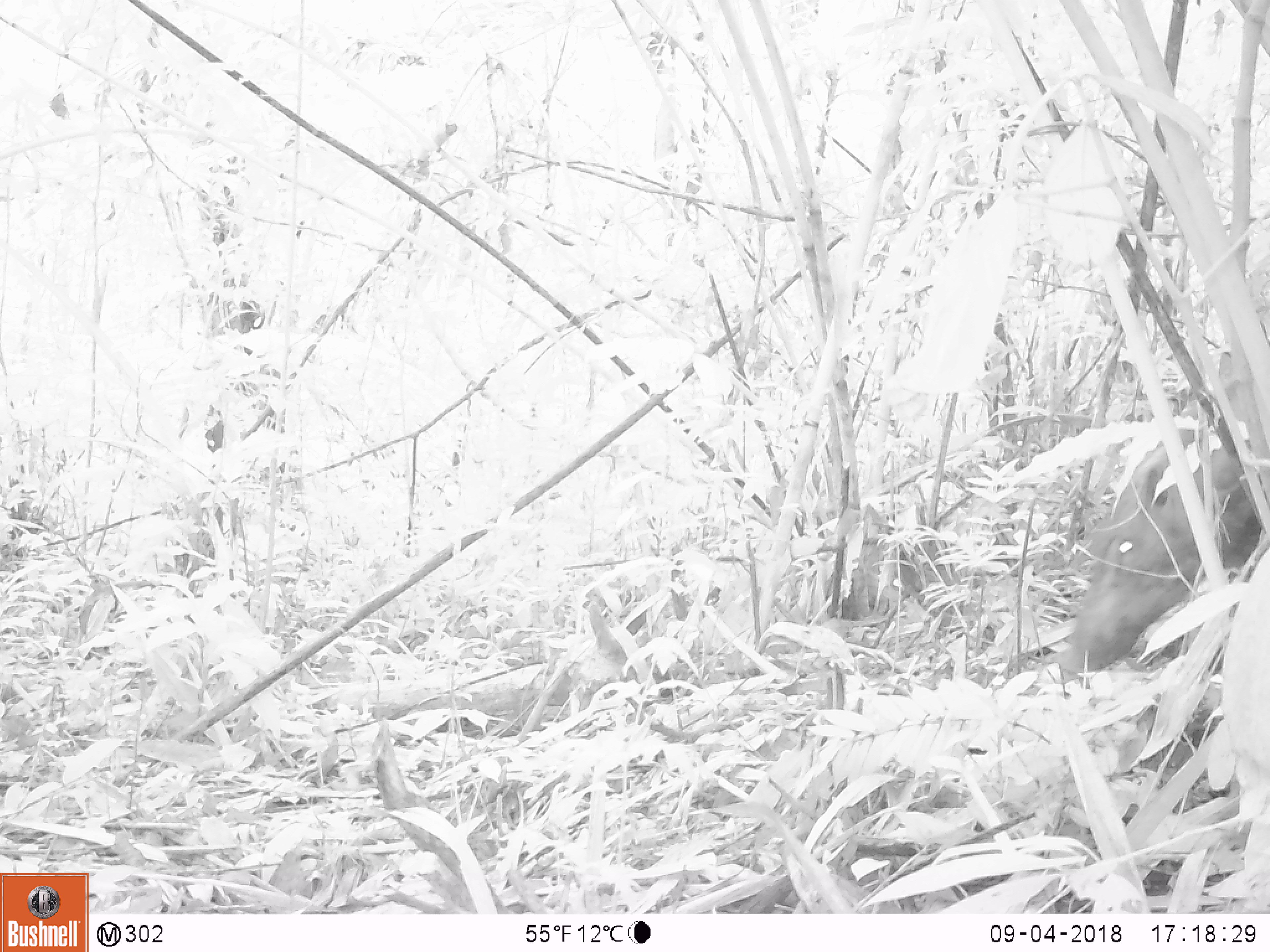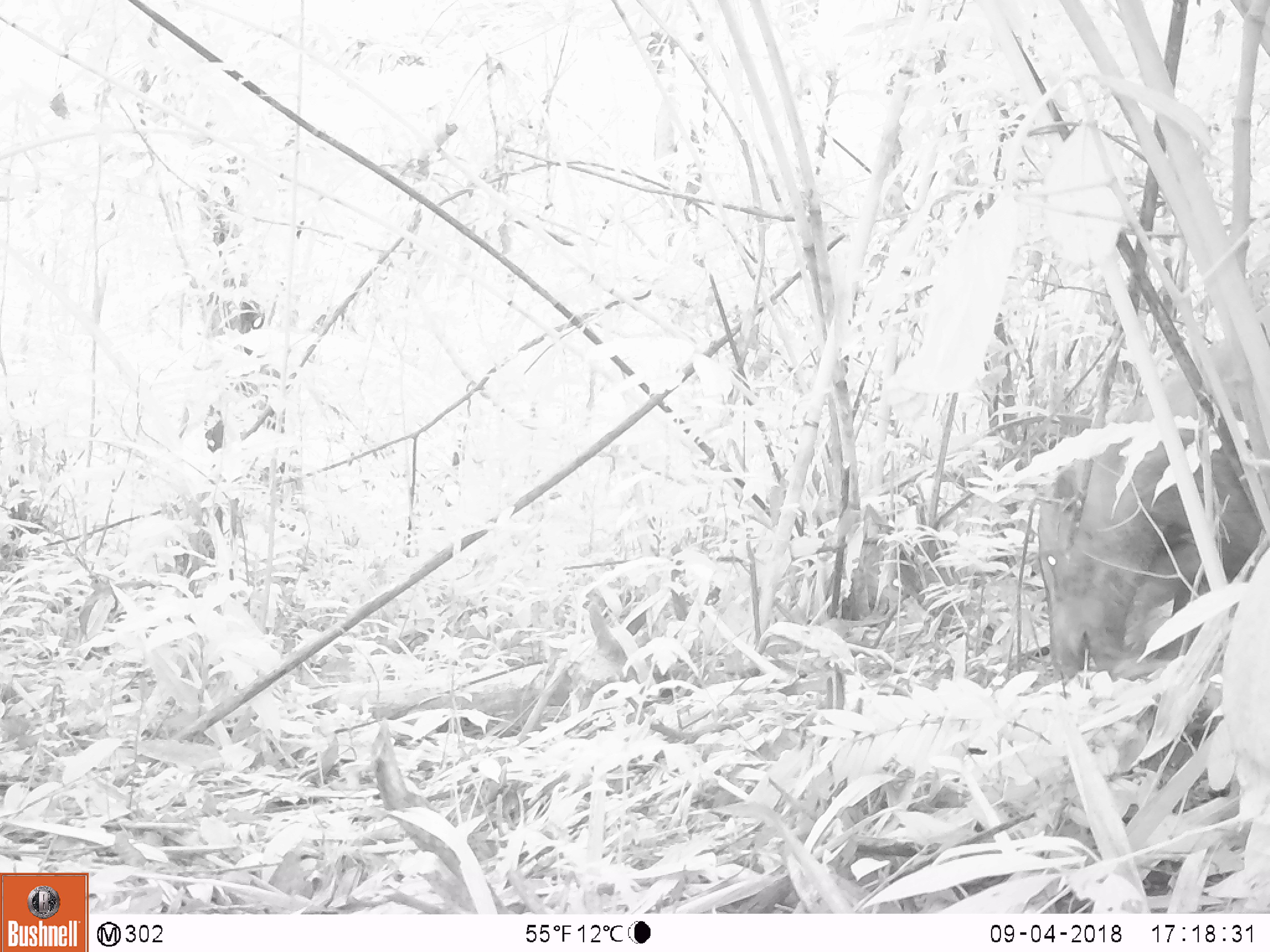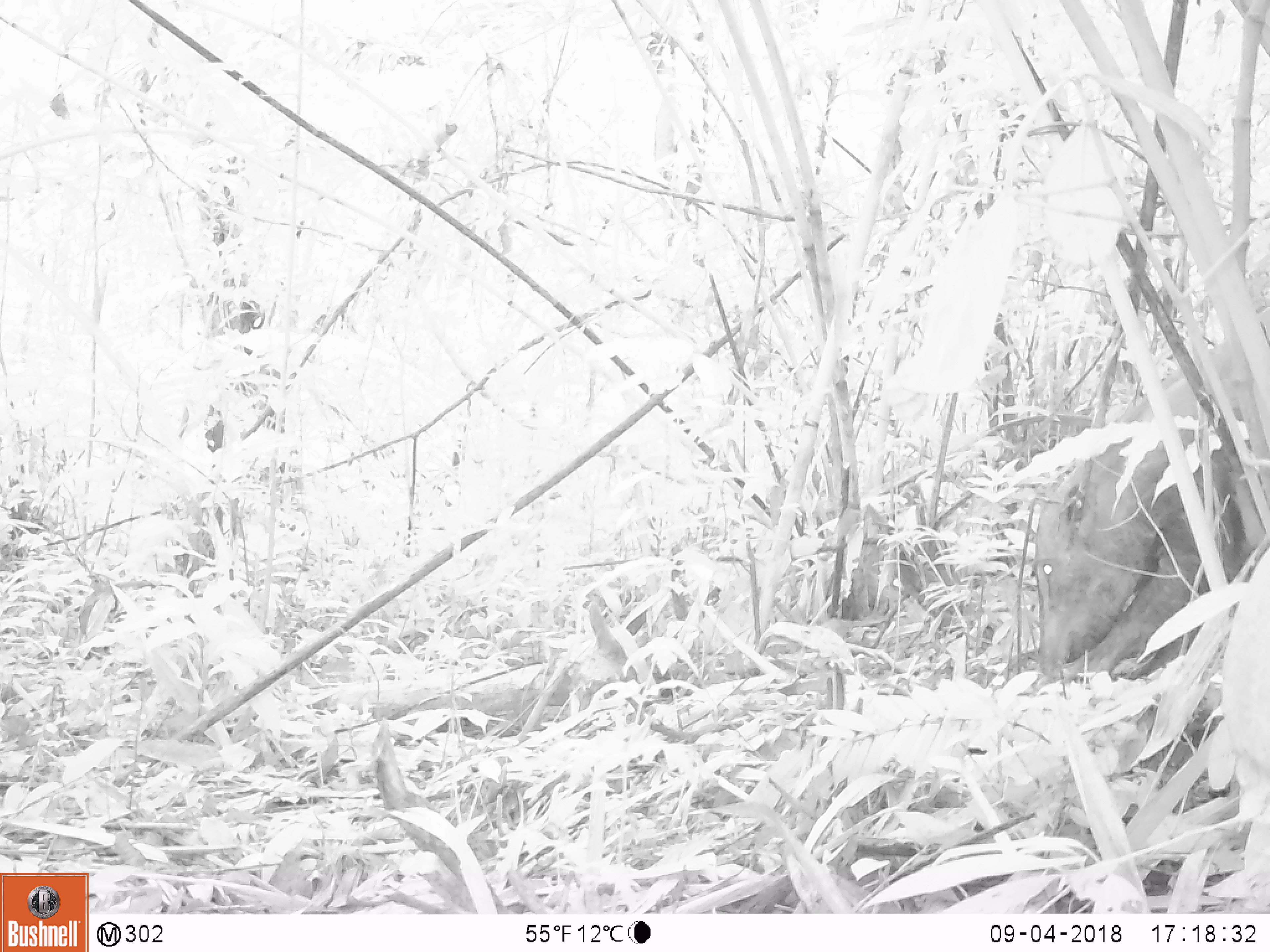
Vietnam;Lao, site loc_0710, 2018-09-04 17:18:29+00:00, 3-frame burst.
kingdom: Animalia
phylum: Chordata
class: Mammalia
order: Artiodactyla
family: Suidae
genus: Sus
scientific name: Sus scrofa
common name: eurasian wild pig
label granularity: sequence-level